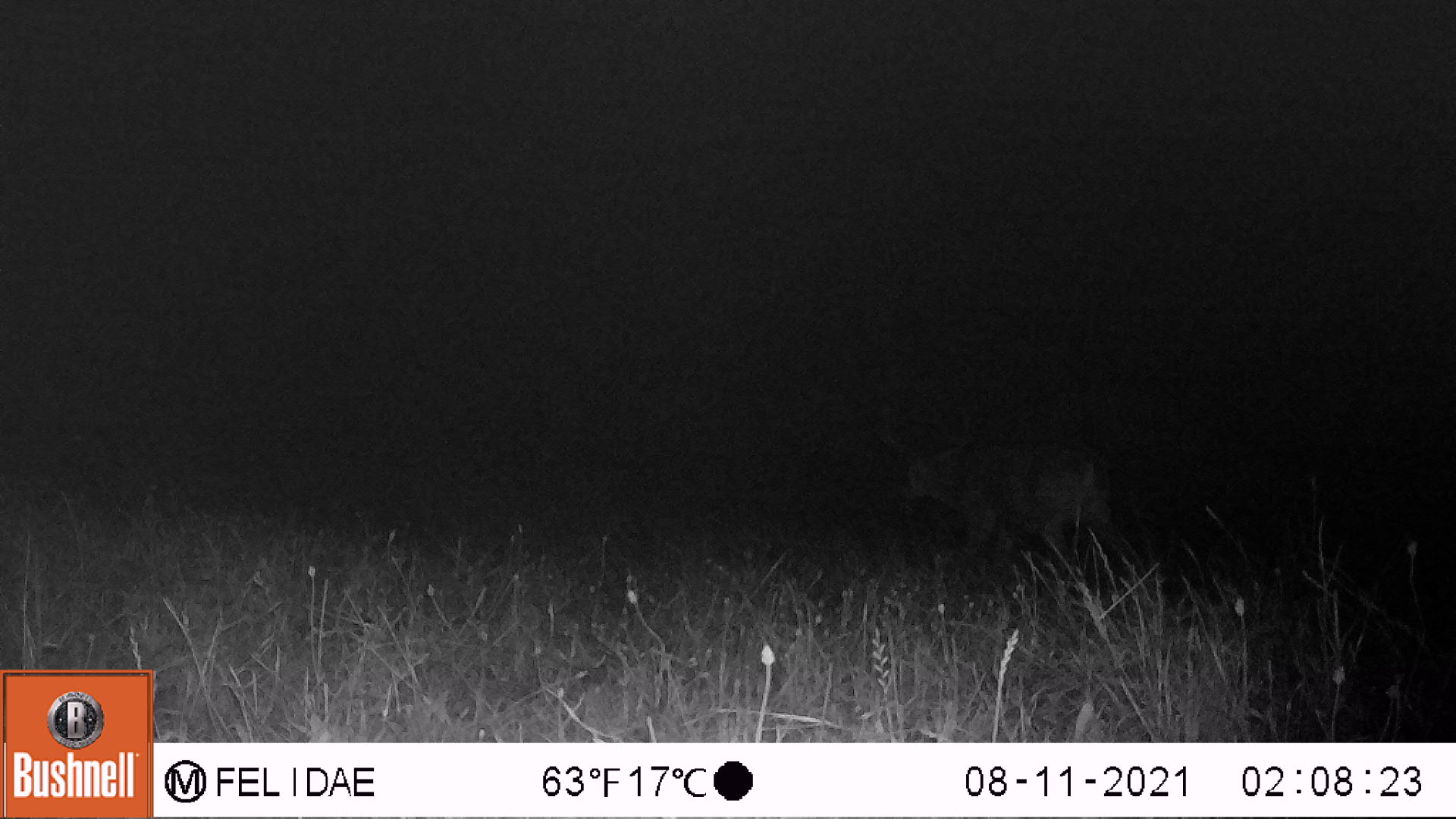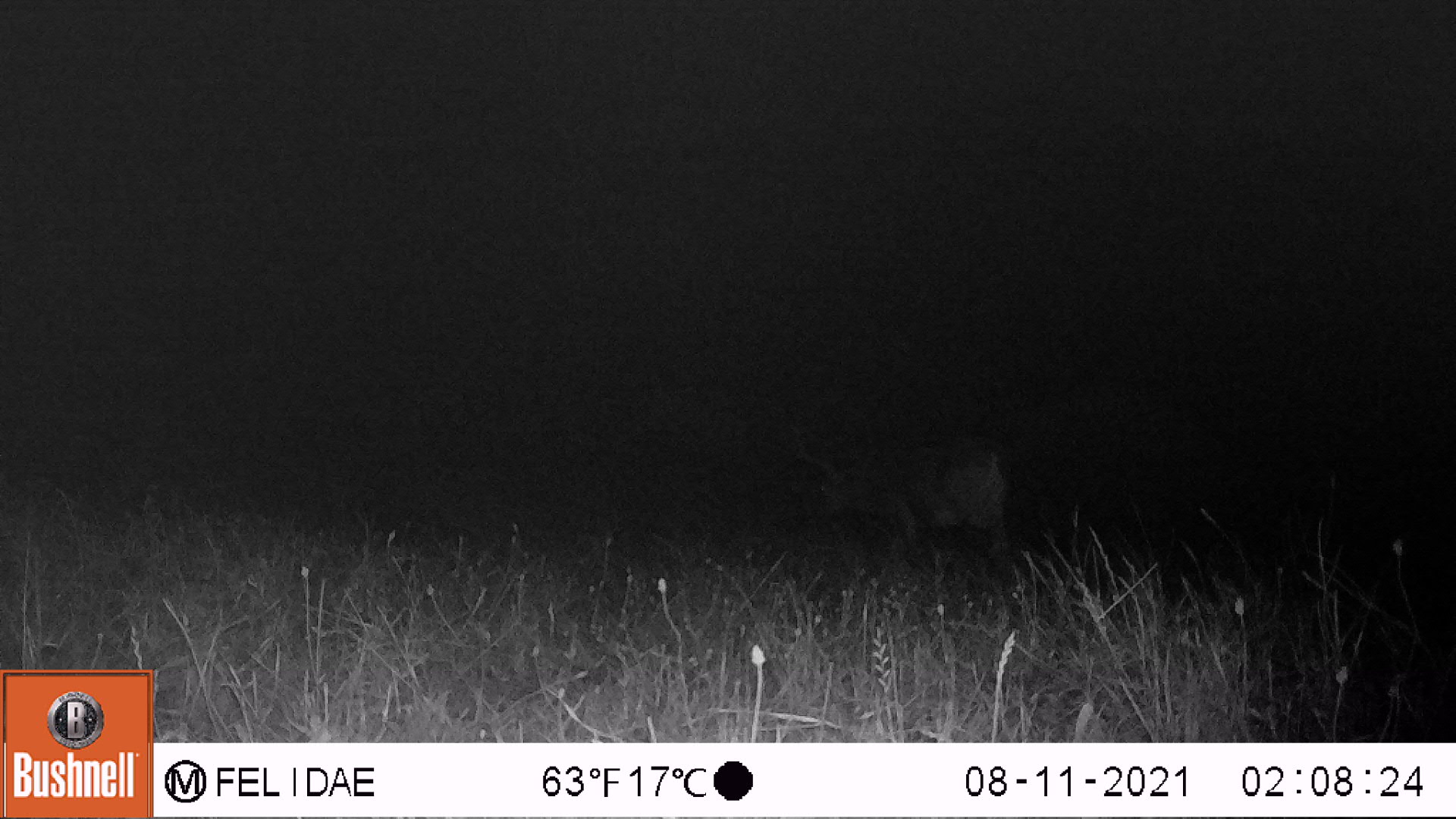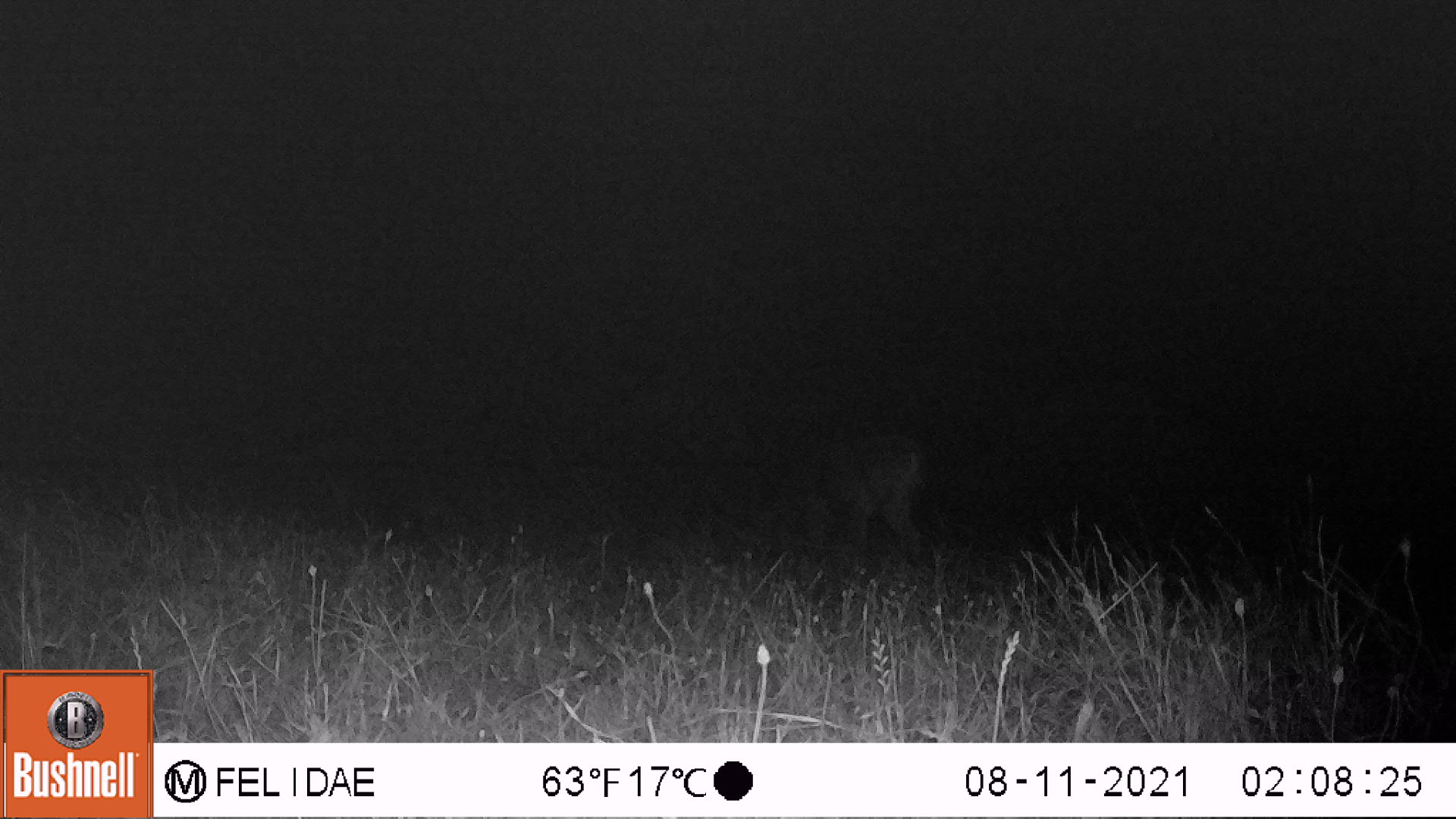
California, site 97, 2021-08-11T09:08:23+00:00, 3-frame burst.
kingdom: Animalia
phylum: Chordata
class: Mammalia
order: Artiodactyla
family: Cervidae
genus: Odocoileus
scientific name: Odocoileus hemionus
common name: mule deer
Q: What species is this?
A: Mule deer (Odocoileus hemionus).